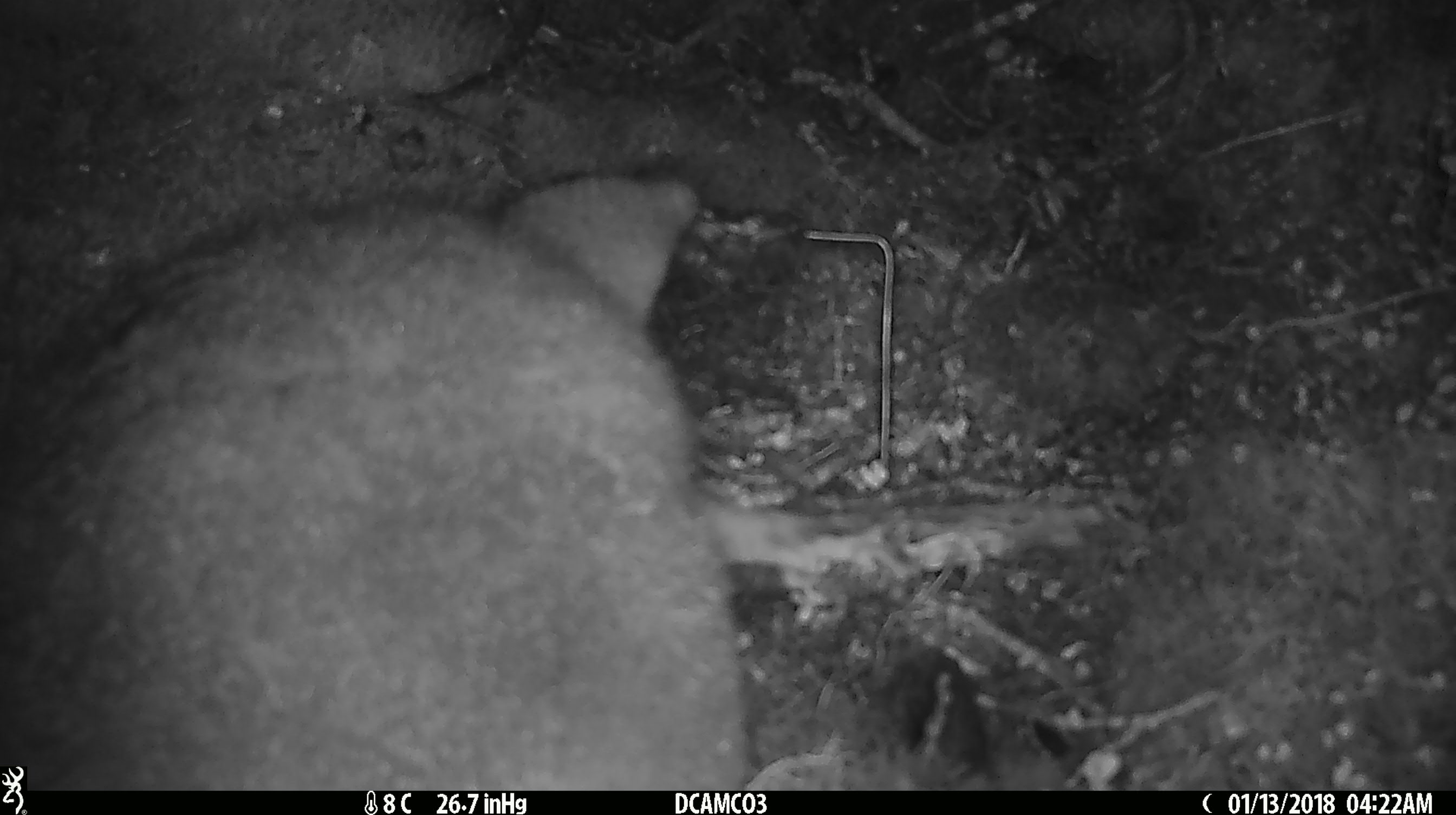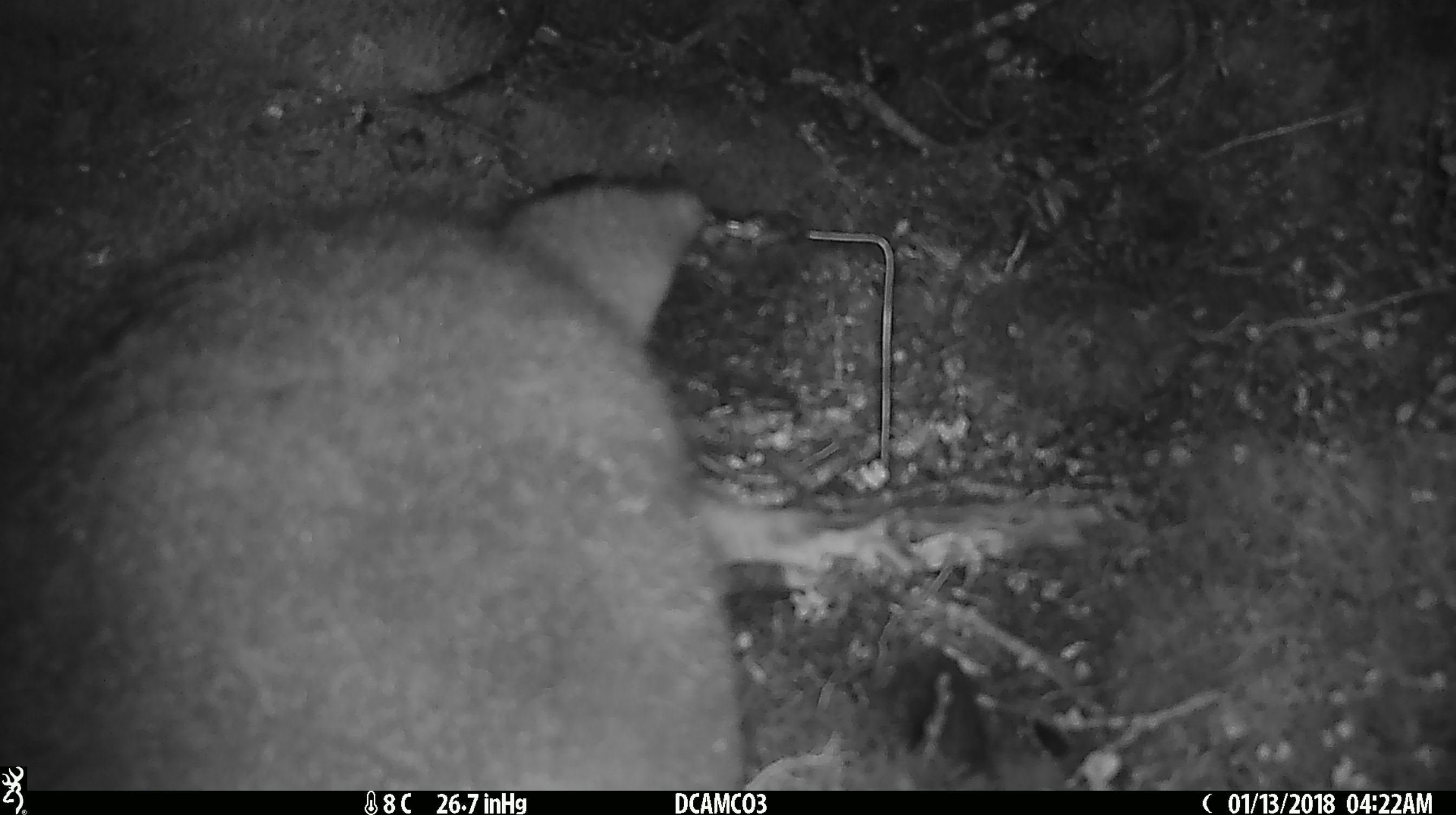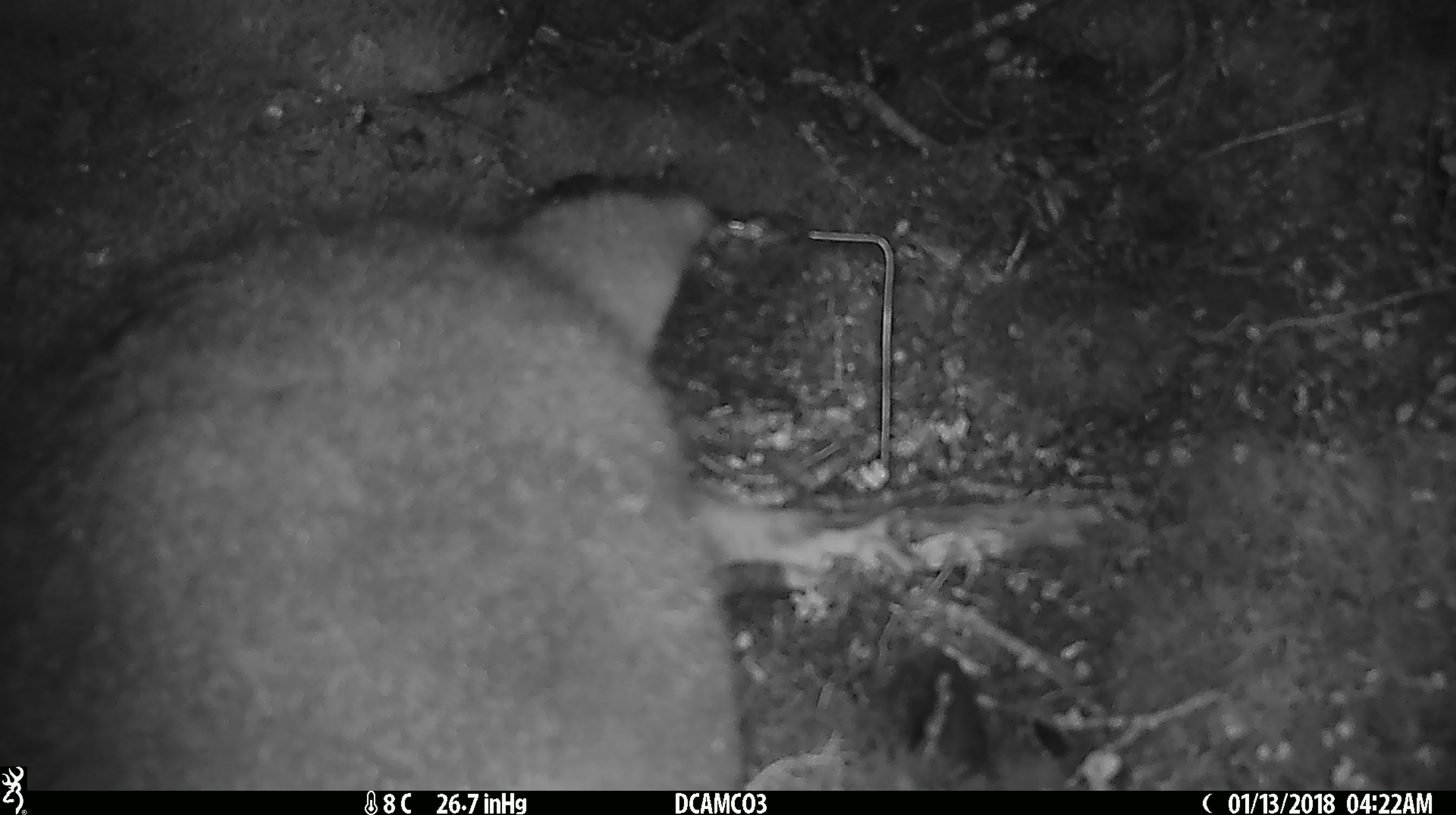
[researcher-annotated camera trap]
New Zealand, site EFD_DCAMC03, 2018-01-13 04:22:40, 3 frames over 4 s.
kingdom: Animalia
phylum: Chordata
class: Mammalia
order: Diprotodontia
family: Phalangeridae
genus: Trichosurus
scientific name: Trichosurus vulpecula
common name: common brushtail possum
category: possum